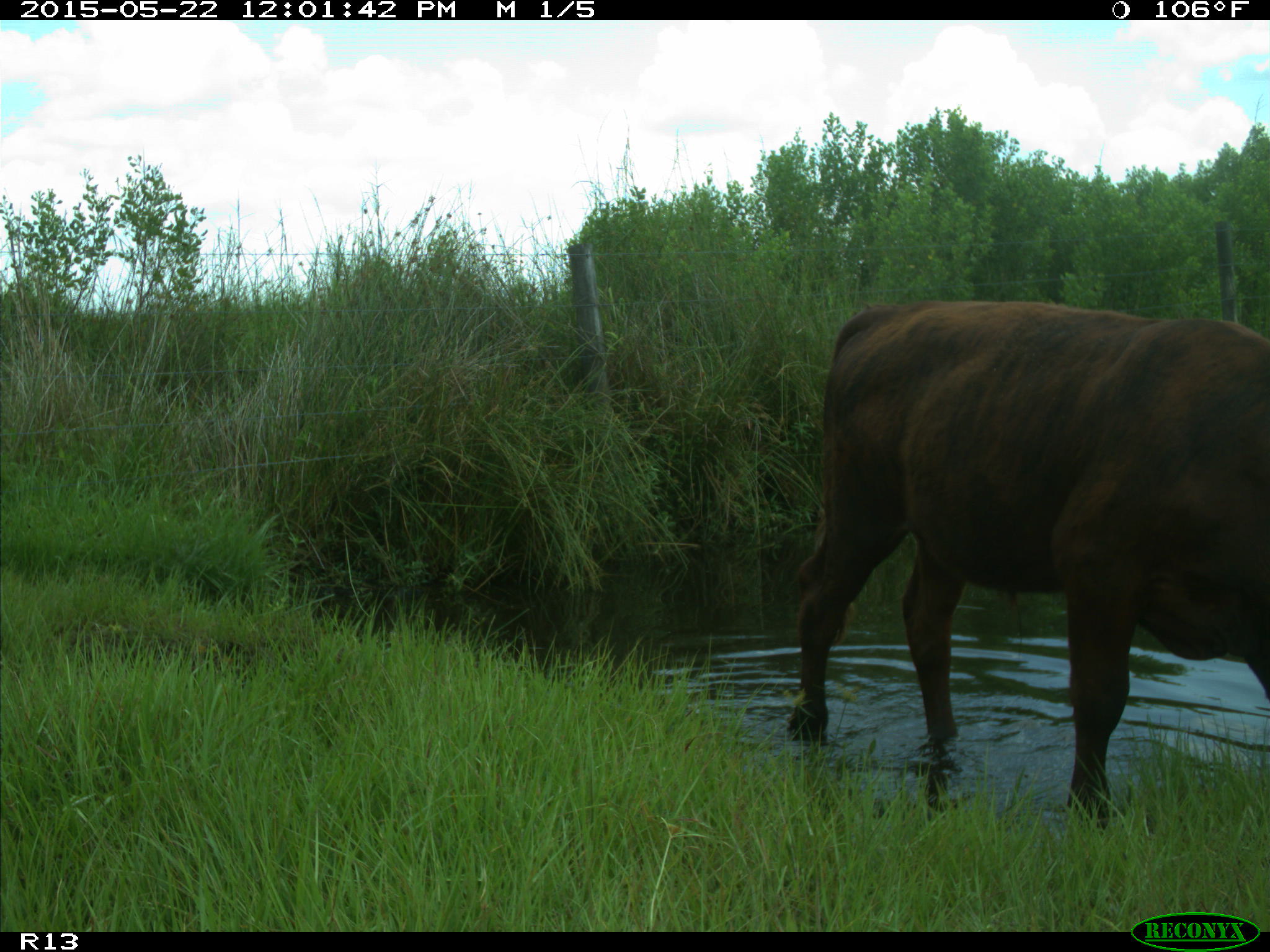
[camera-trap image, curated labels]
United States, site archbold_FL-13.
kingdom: Animalia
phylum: Chordata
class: Mammalia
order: Artiodactyla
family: Bovidae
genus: Bos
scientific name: Bos taurus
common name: domestic cow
Bos taurus (domestic cow).